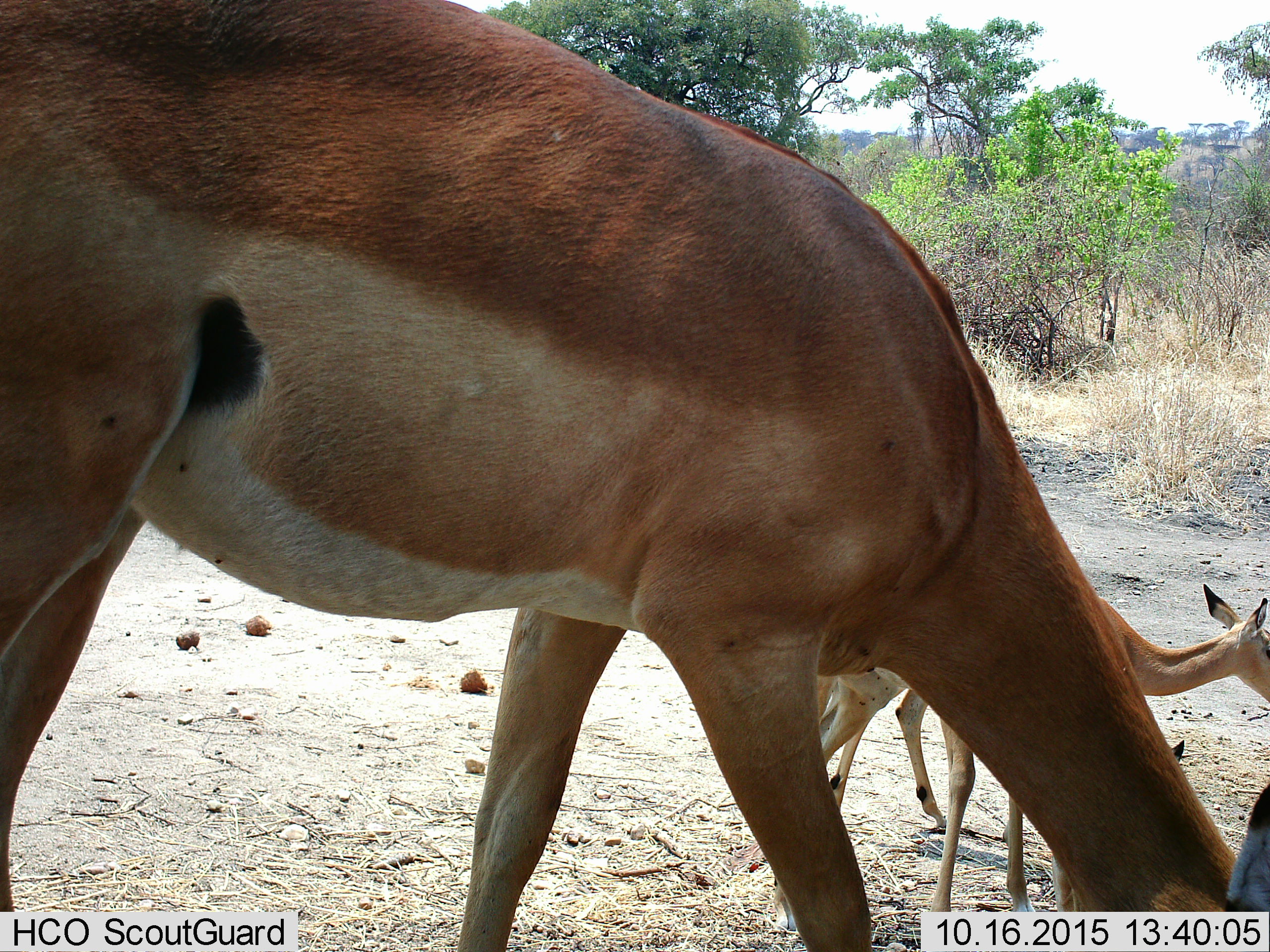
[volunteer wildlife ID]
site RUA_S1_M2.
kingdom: Animalia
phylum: Chordata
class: Mammalia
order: Artiodactyla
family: Bovidae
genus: Aepyceros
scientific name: Aepyceros melampus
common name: impala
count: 3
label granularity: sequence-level